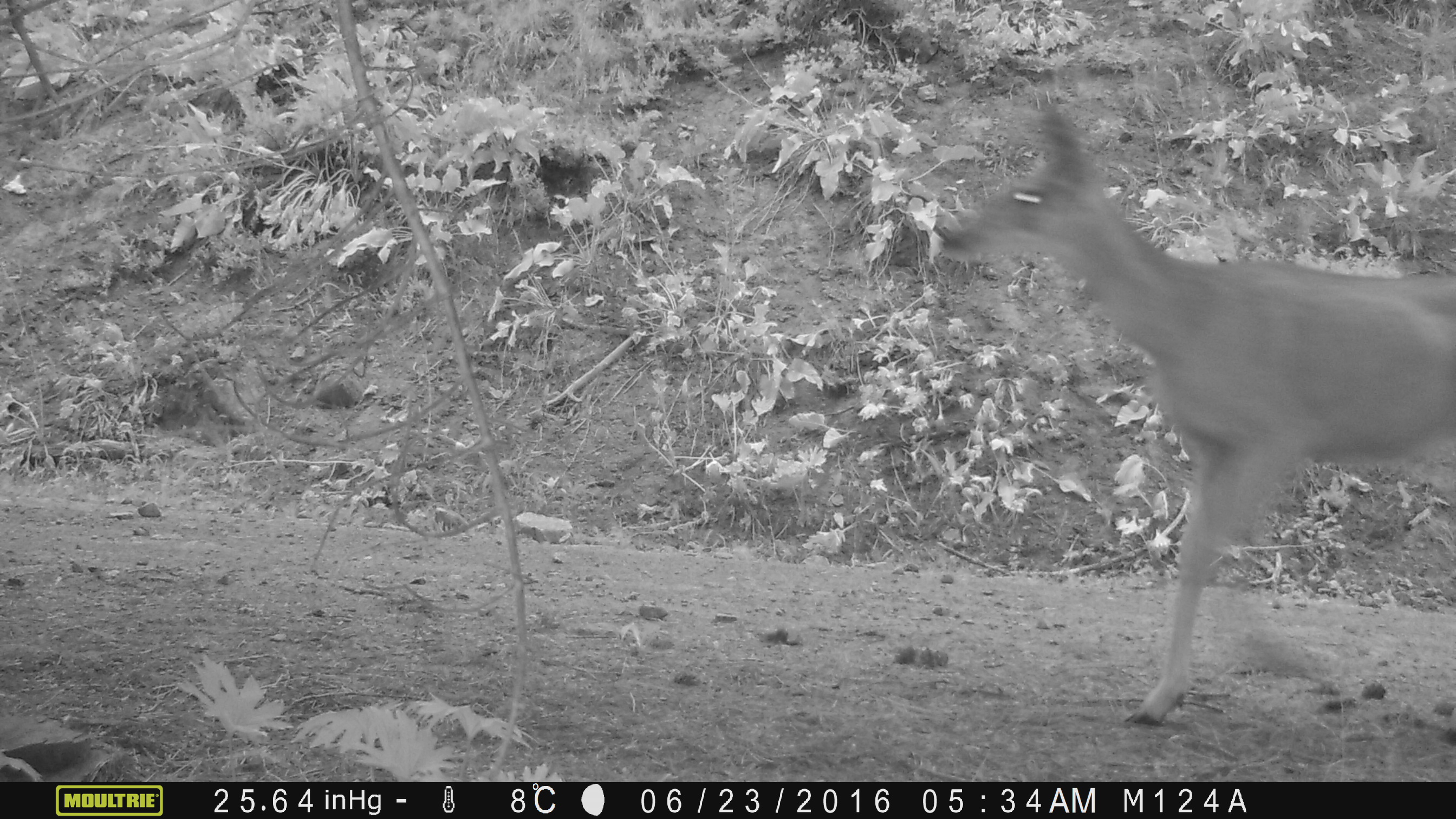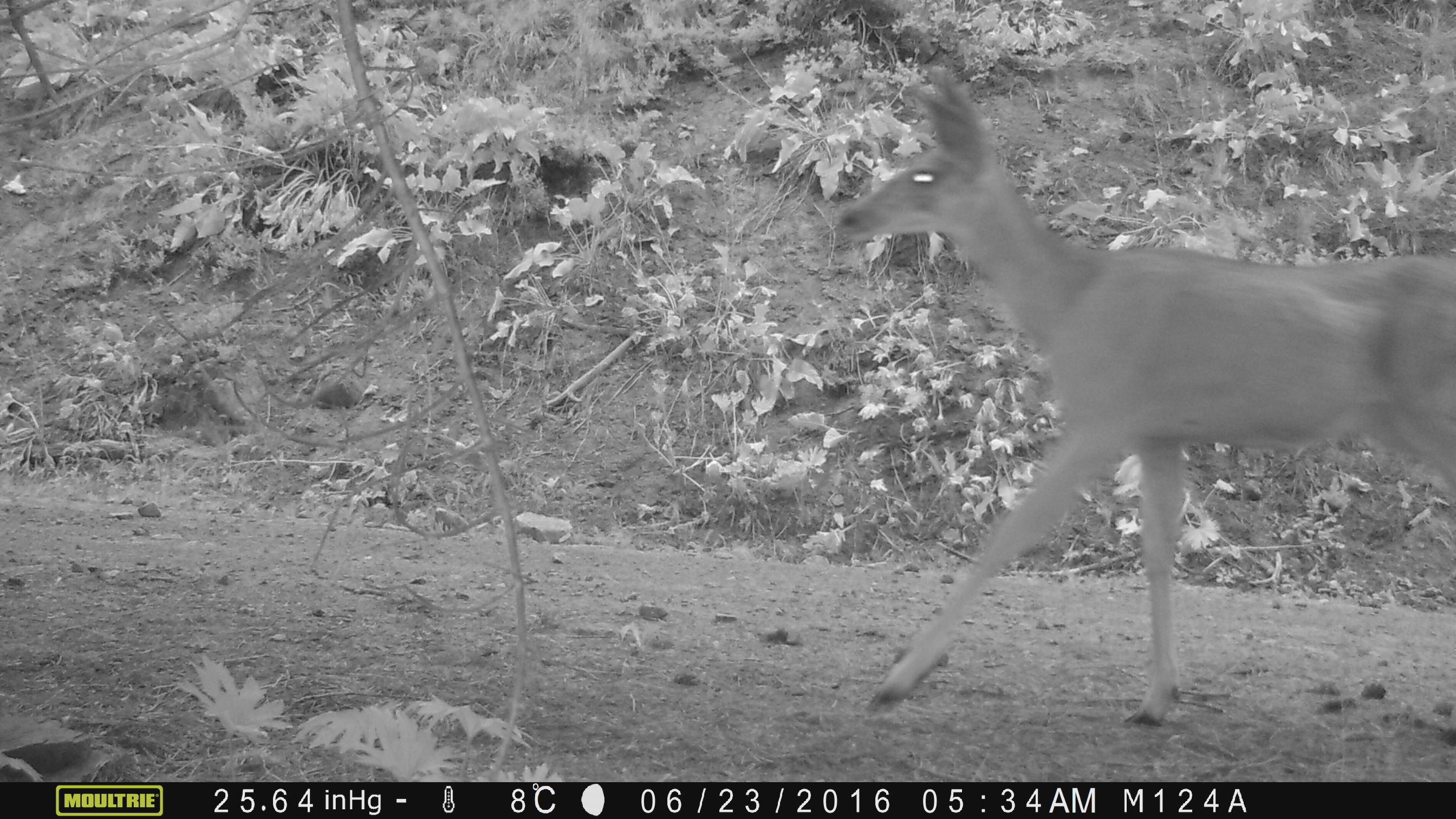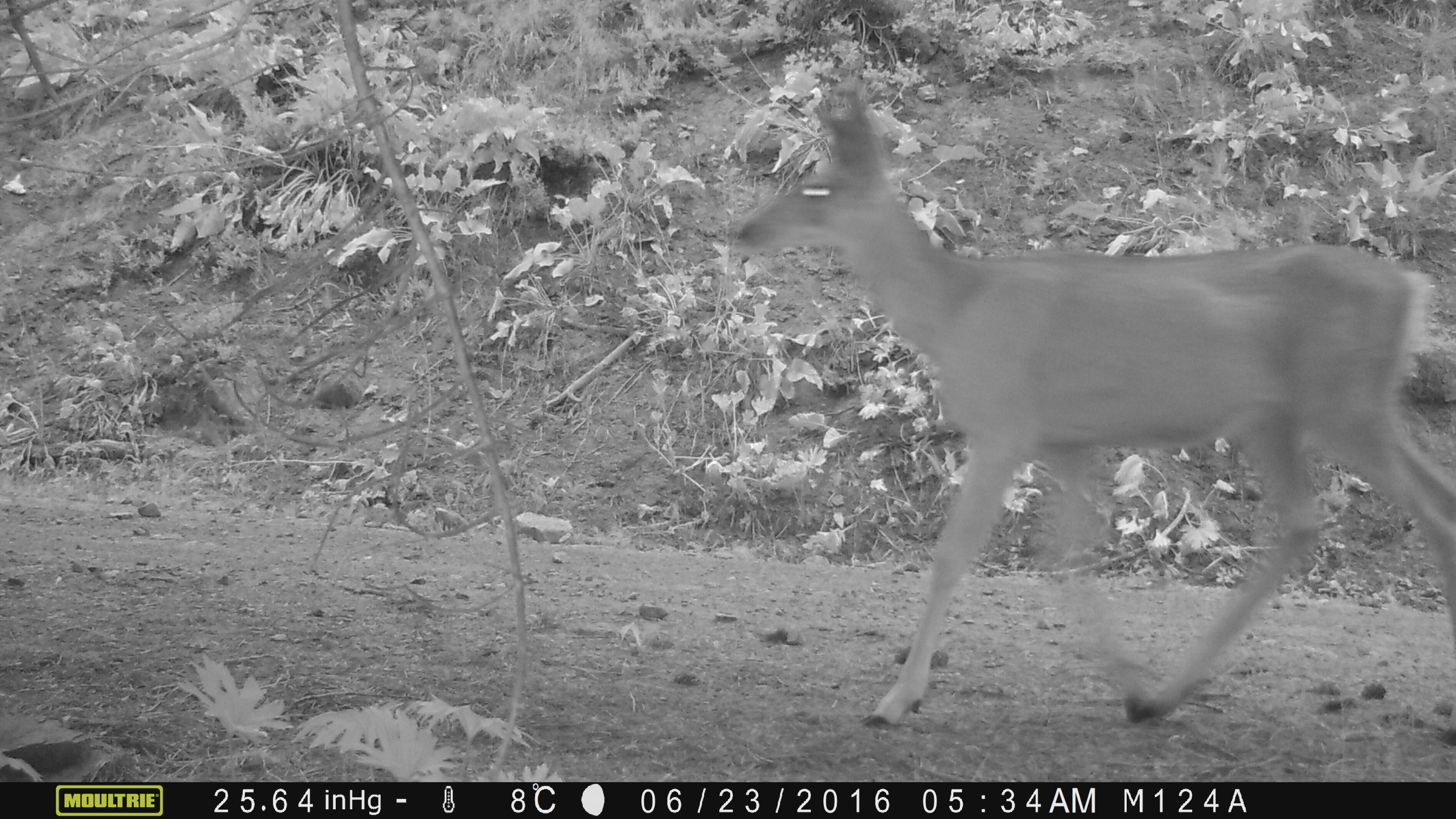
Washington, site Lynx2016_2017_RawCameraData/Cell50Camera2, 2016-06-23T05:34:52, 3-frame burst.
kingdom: Animalia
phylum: Chordata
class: Mammalia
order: Artiodactyla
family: Cervidae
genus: Odocoileus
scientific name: Odocoileus hemionus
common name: mule deer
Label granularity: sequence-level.